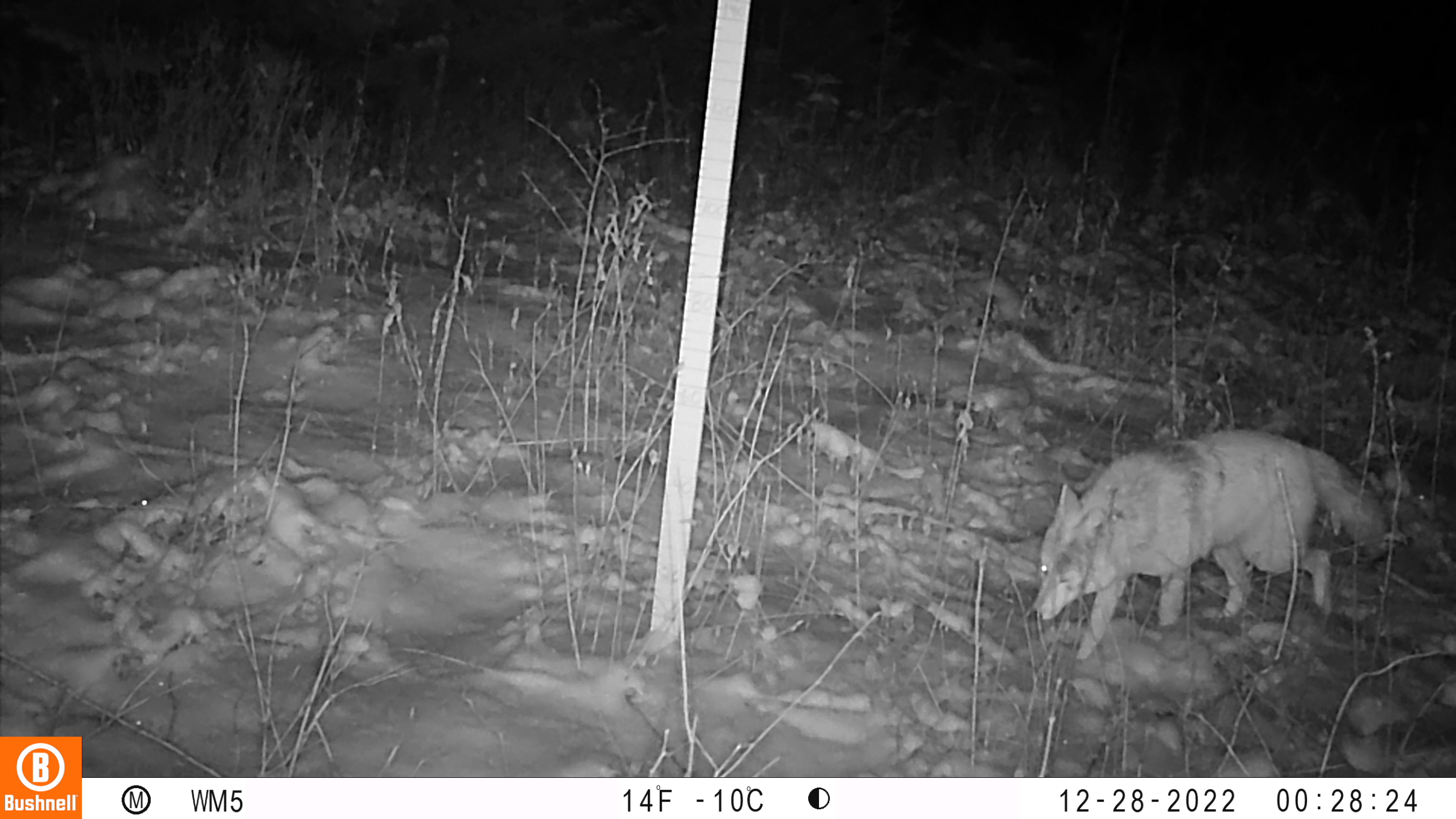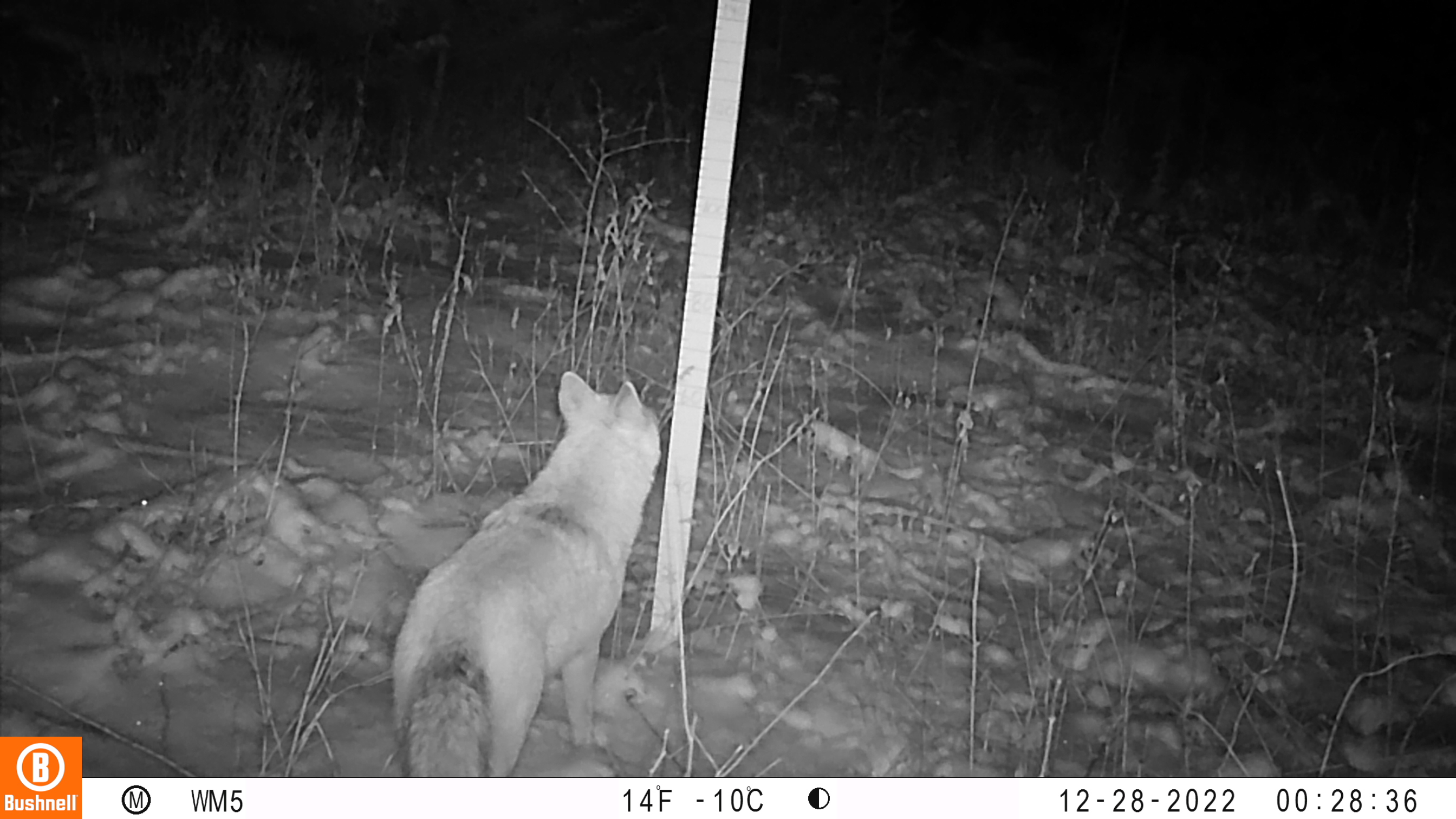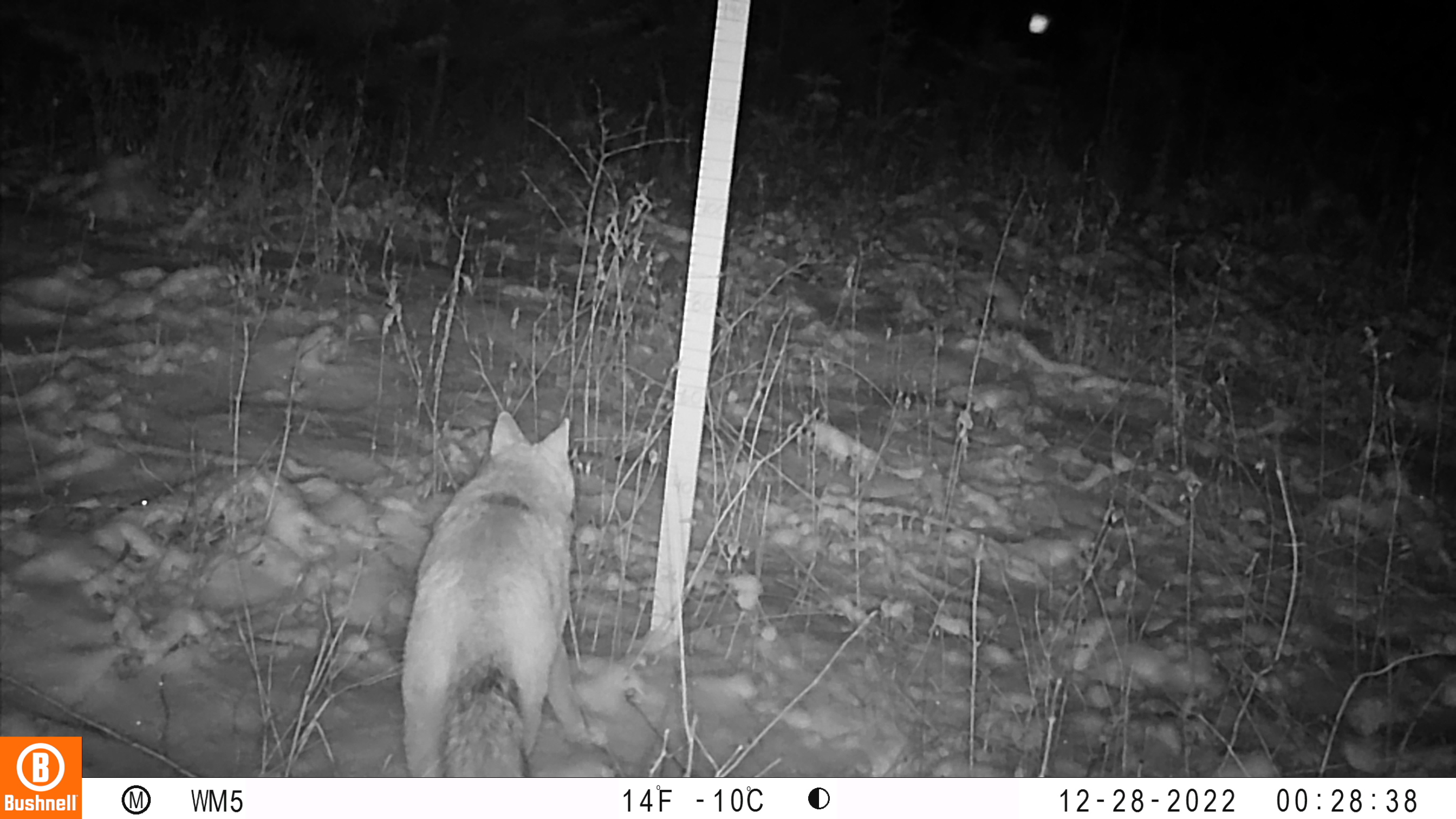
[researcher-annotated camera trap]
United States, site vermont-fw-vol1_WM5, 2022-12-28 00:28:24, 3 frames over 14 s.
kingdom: Animalia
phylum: Chordata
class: Mammalia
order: Carnivora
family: Canidae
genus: Canis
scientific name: Canis latrans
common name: coyote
Coyote (Canis latrans).